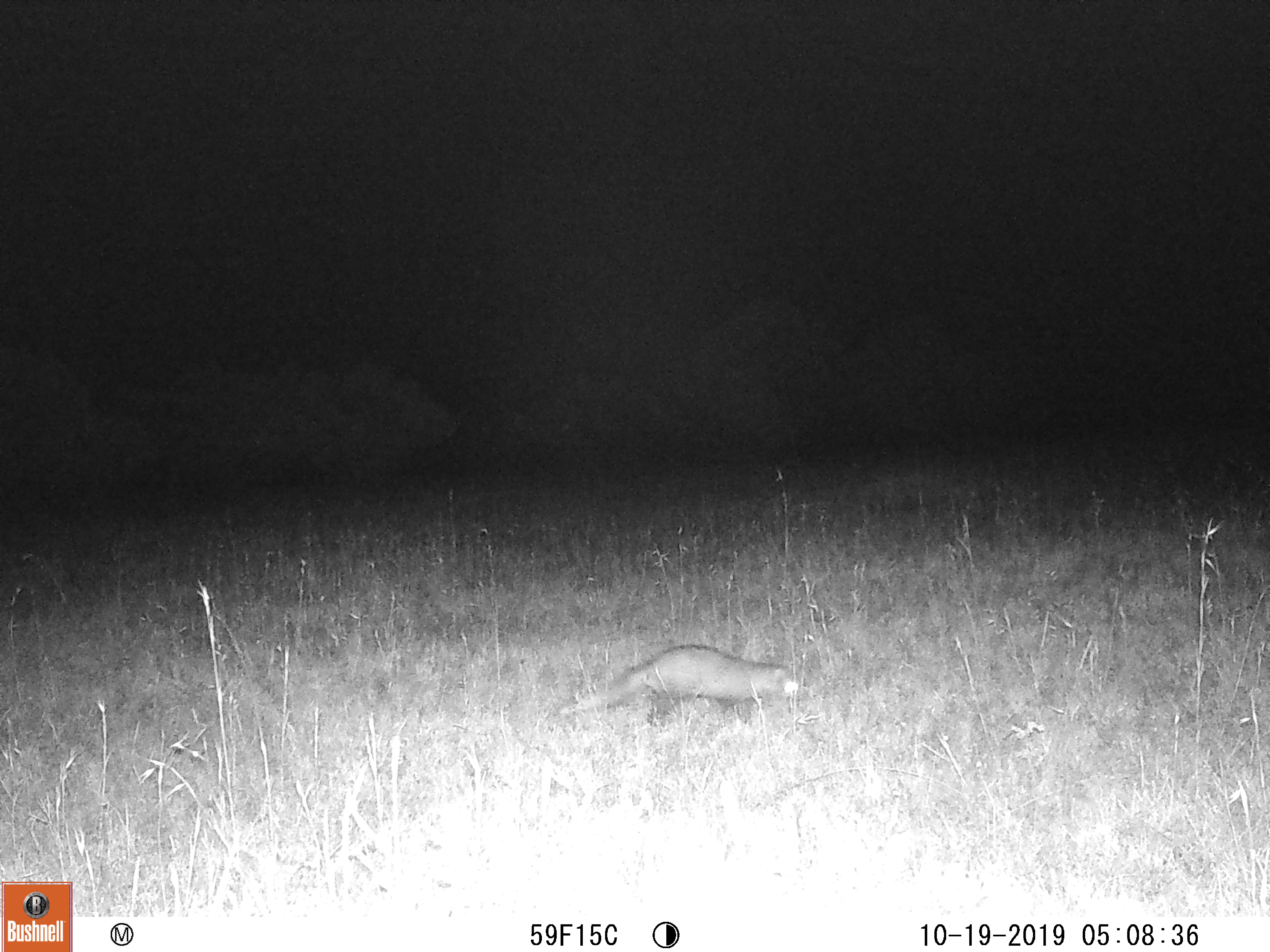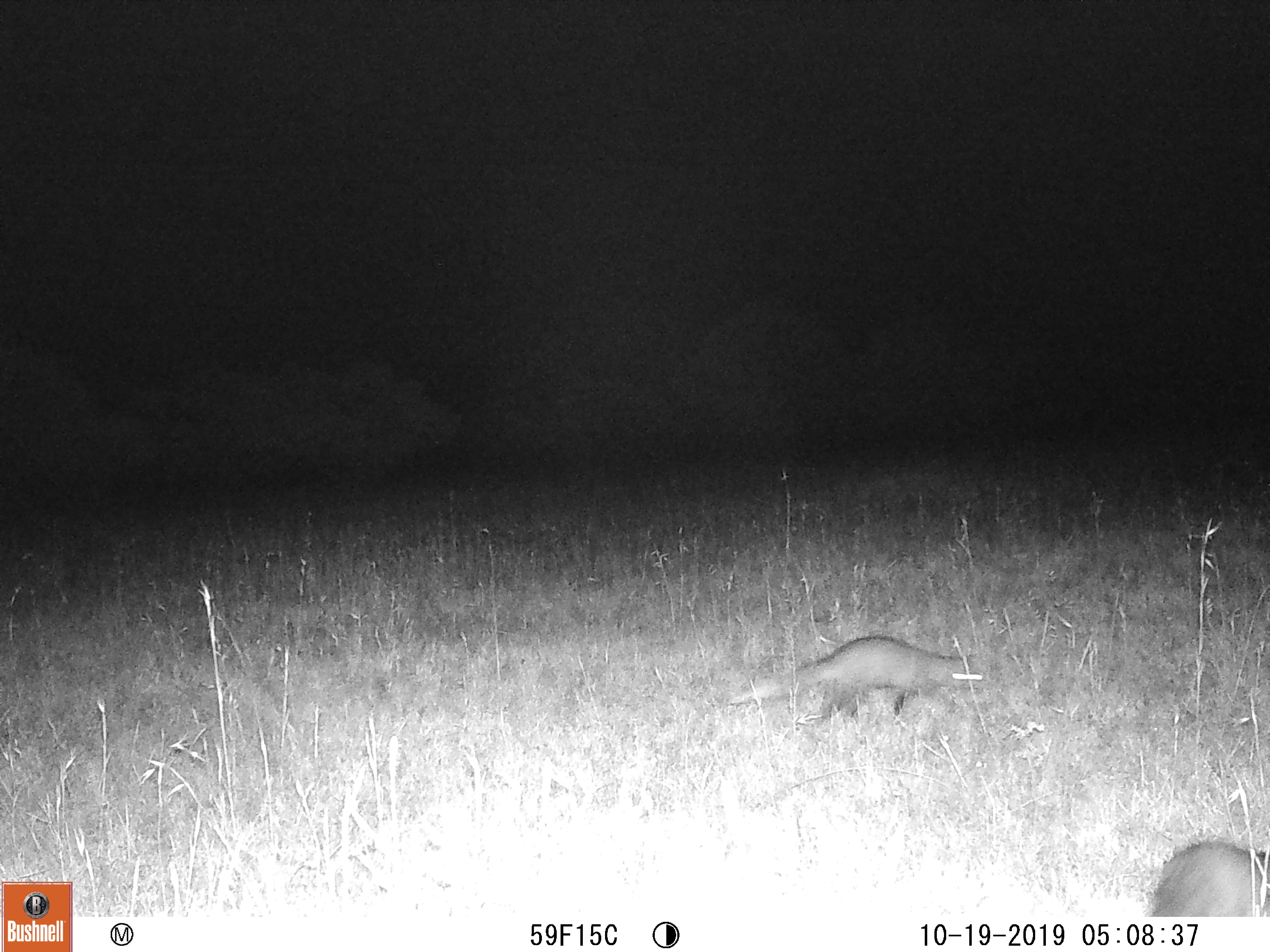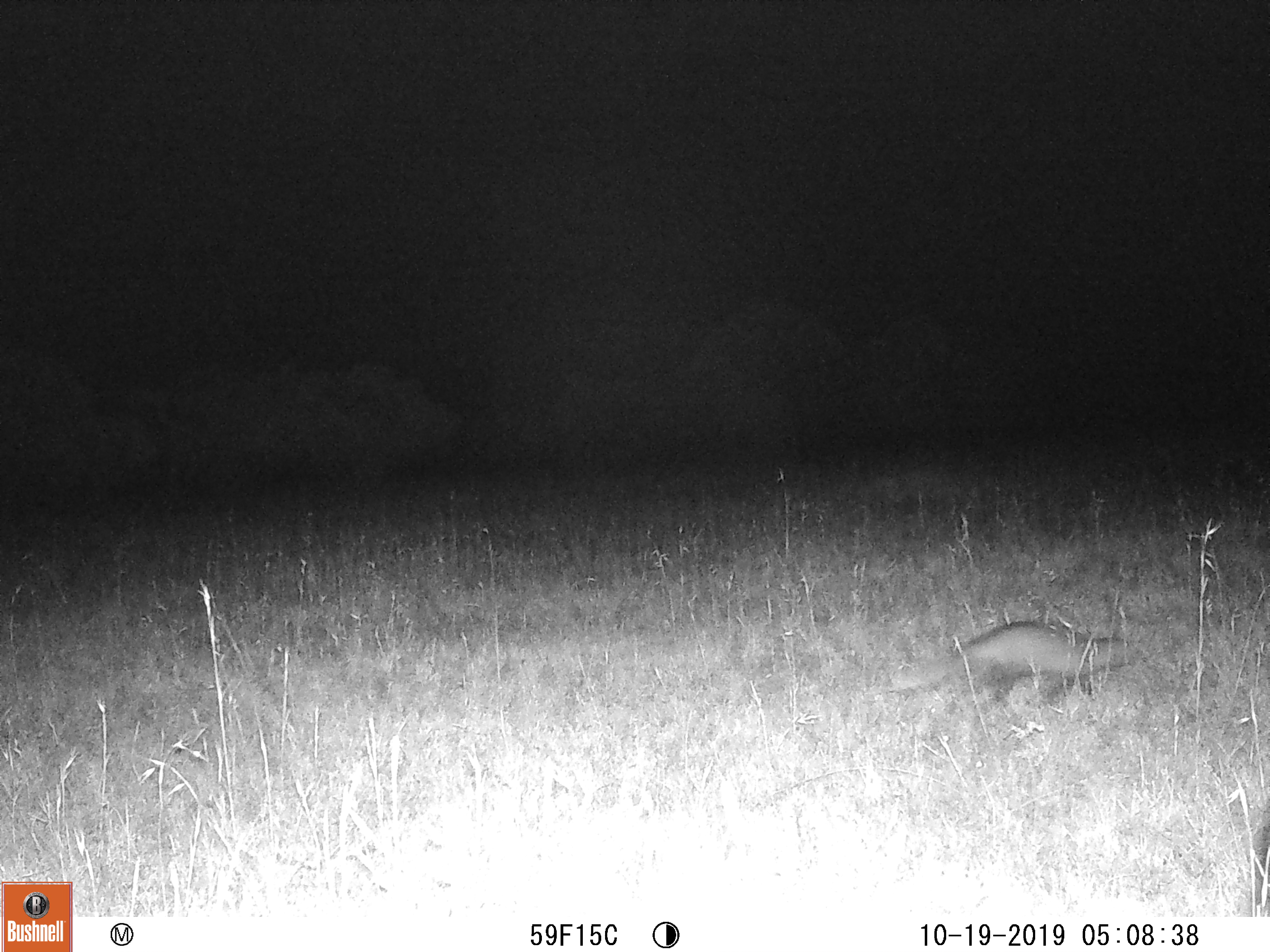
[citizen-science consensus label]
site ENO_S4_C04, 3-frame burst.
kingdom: Animalia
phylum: Chordata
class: Mammalia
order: Carnivora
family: Herpestidae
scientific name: Herpestidae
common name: mongoose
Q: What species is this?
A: Mongoose (Herpestidae).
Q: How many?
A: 2.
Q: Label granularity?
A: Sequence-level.